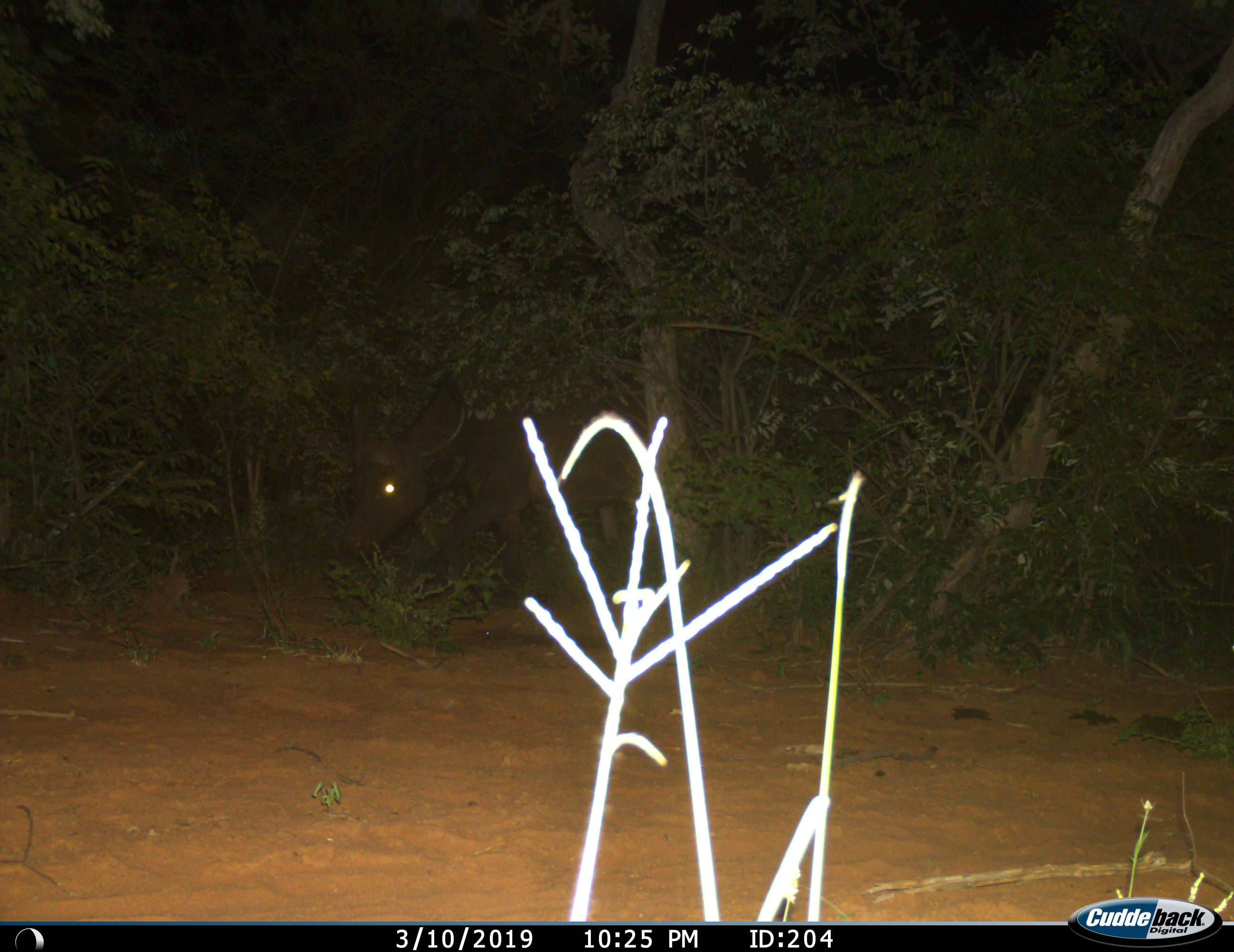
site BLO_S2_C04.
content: unidentified animal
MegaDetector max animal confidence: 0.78